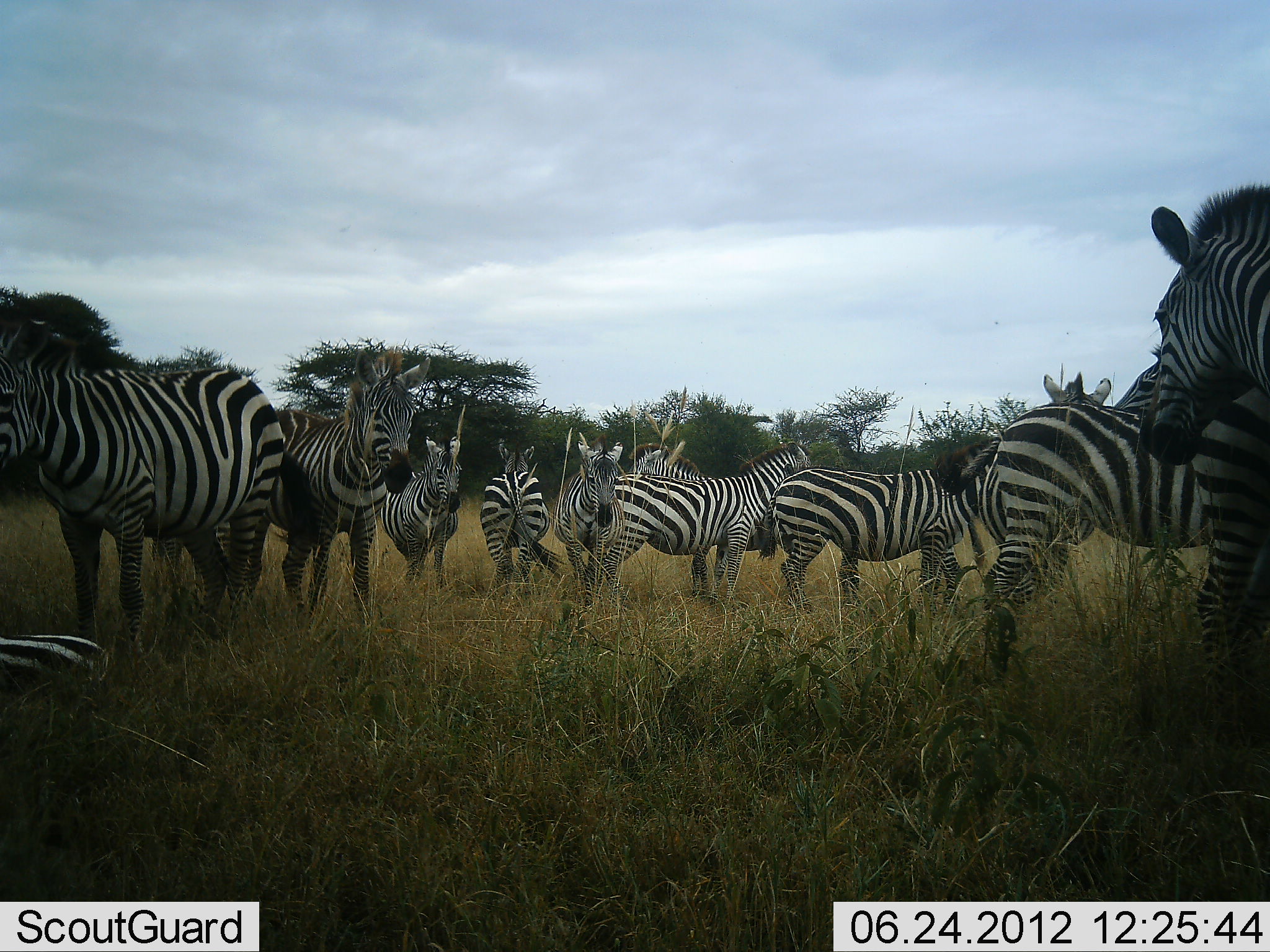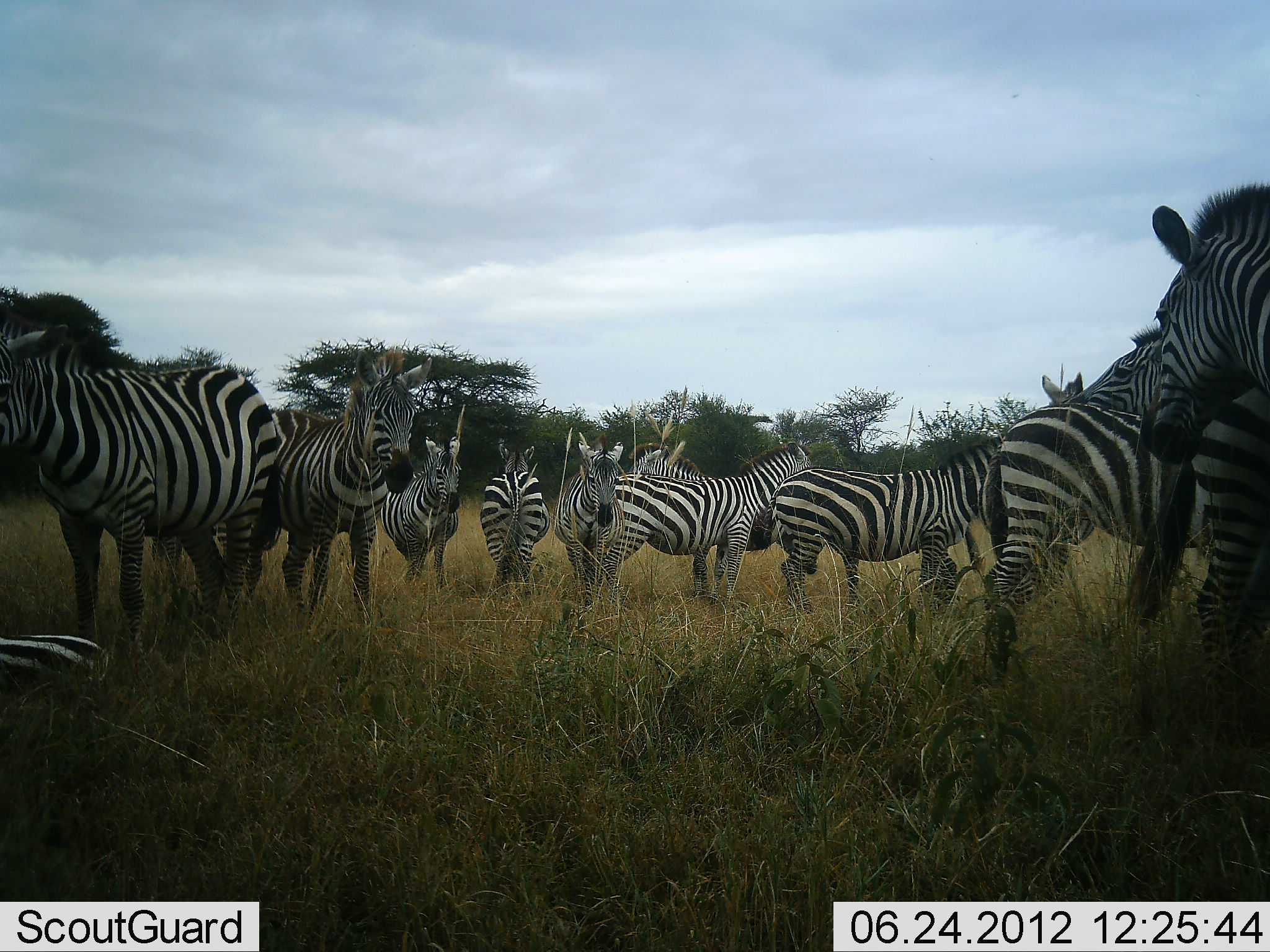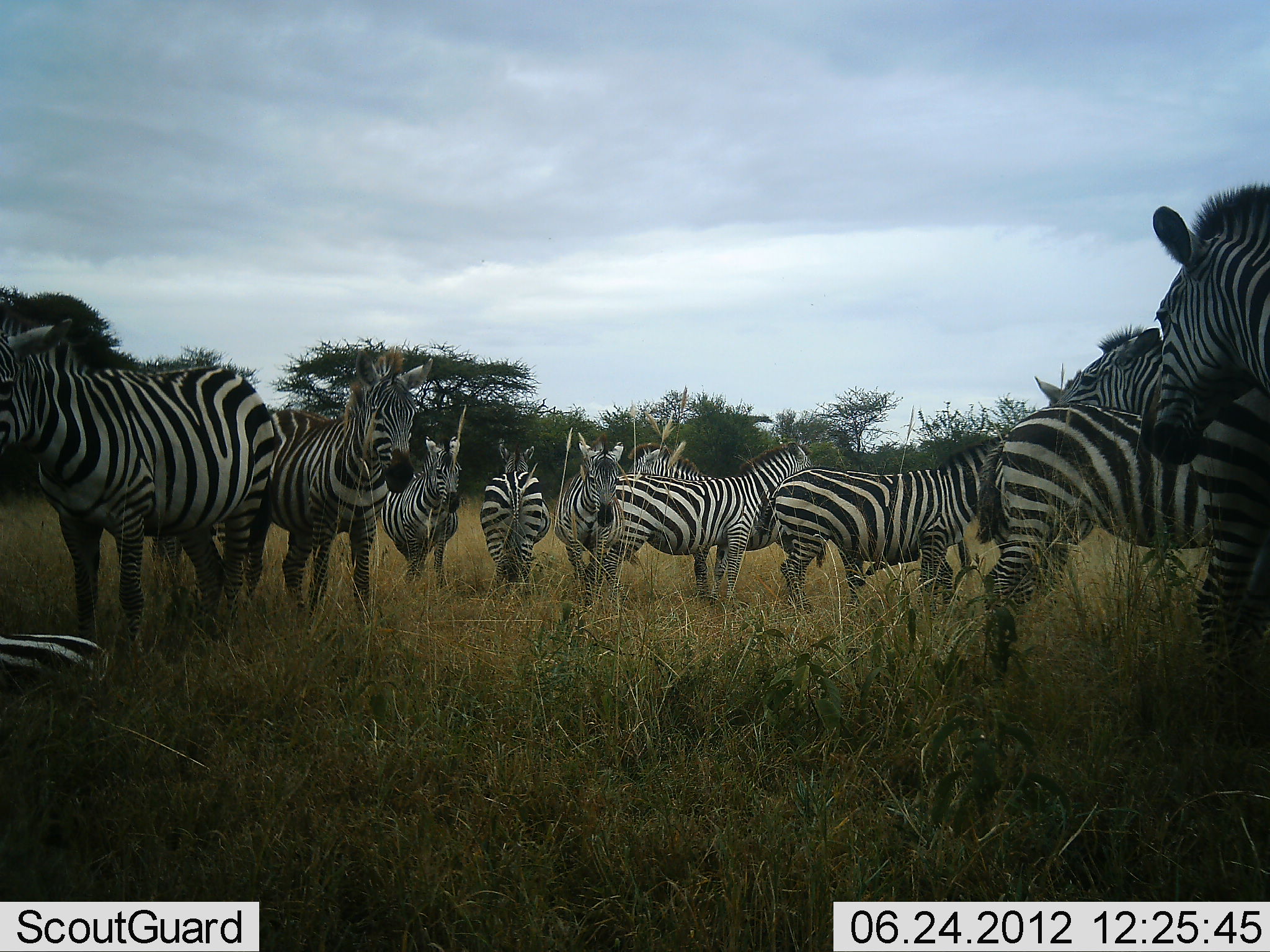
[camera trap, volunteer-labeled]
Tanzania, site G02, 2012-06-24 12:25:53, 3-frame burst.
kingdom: Animalia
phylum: Chordata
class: Mammalia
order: Perissodactyla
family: Equidae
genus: Equus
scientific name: Equus quagga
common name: plains zebra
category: zebra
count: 11-50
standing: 100%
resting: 20%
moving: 0%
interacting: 10%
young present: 10%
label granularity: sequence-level